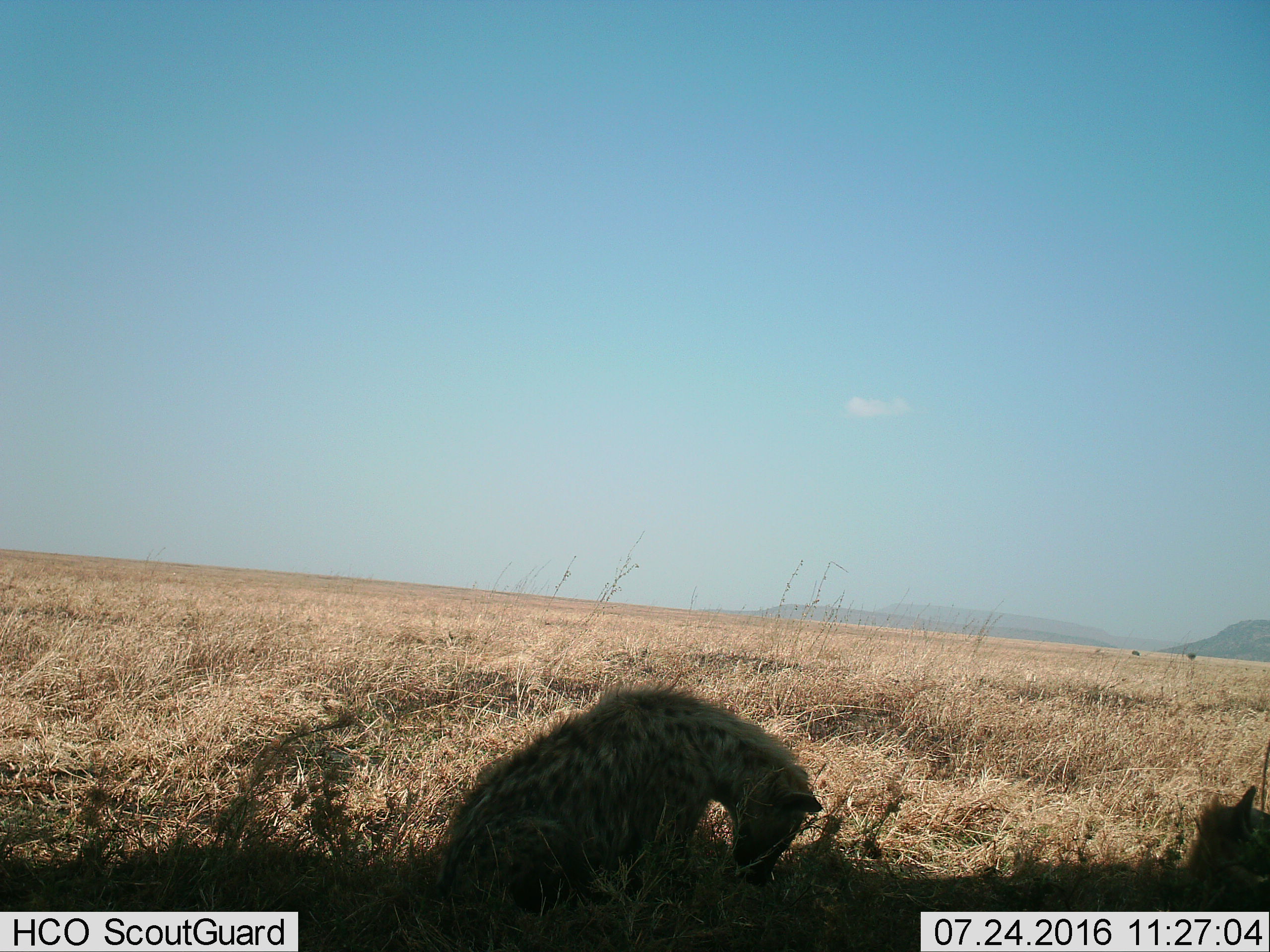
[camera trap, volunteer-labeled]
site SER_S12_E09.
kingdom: Animalia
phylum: Chordata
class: Mammalia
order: Carnivora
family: Hyaenidae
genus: Crocuta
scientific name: Crocuta crocuta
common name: spotted hyena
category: hyenaspotted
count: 1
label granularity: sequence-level